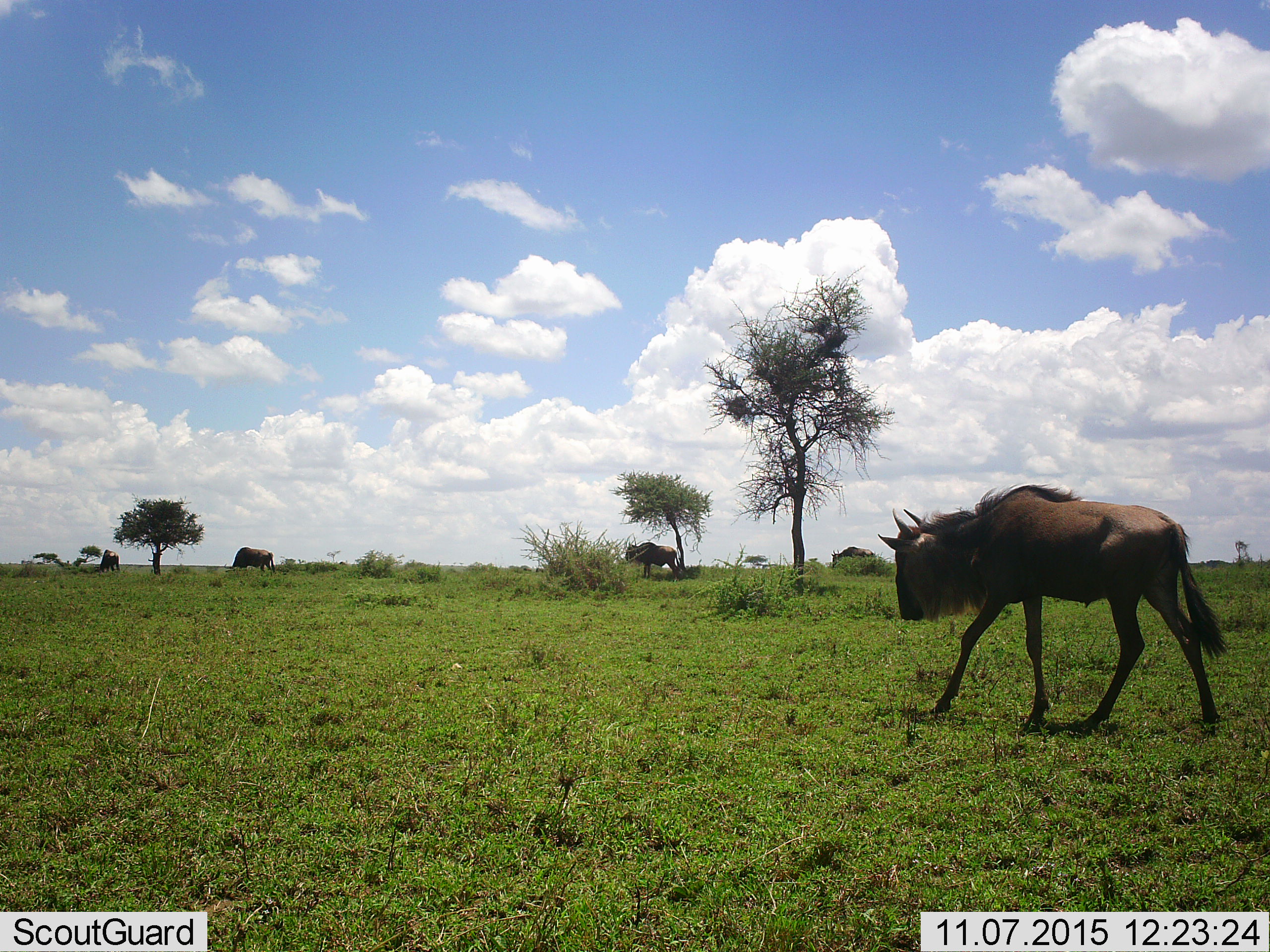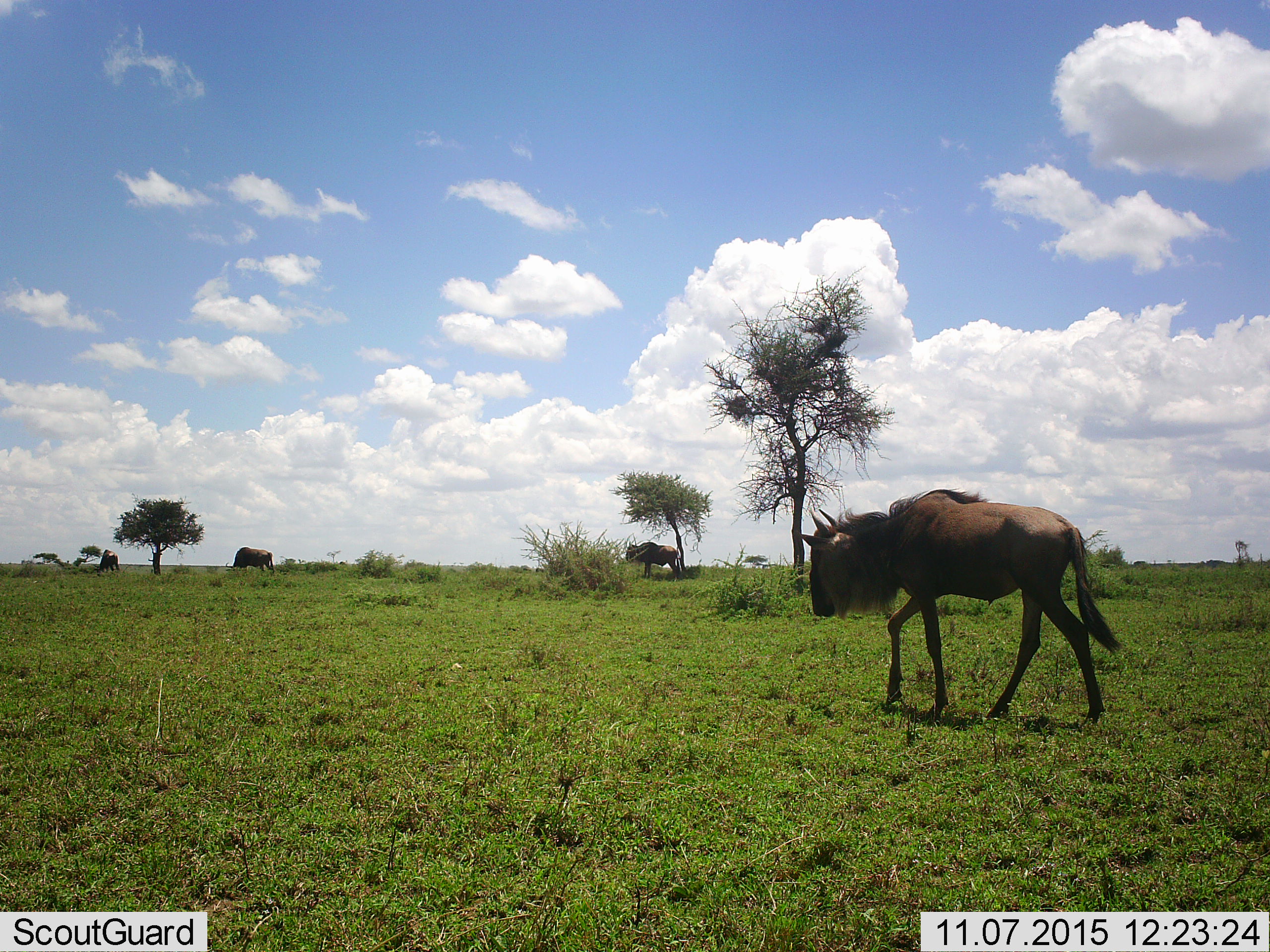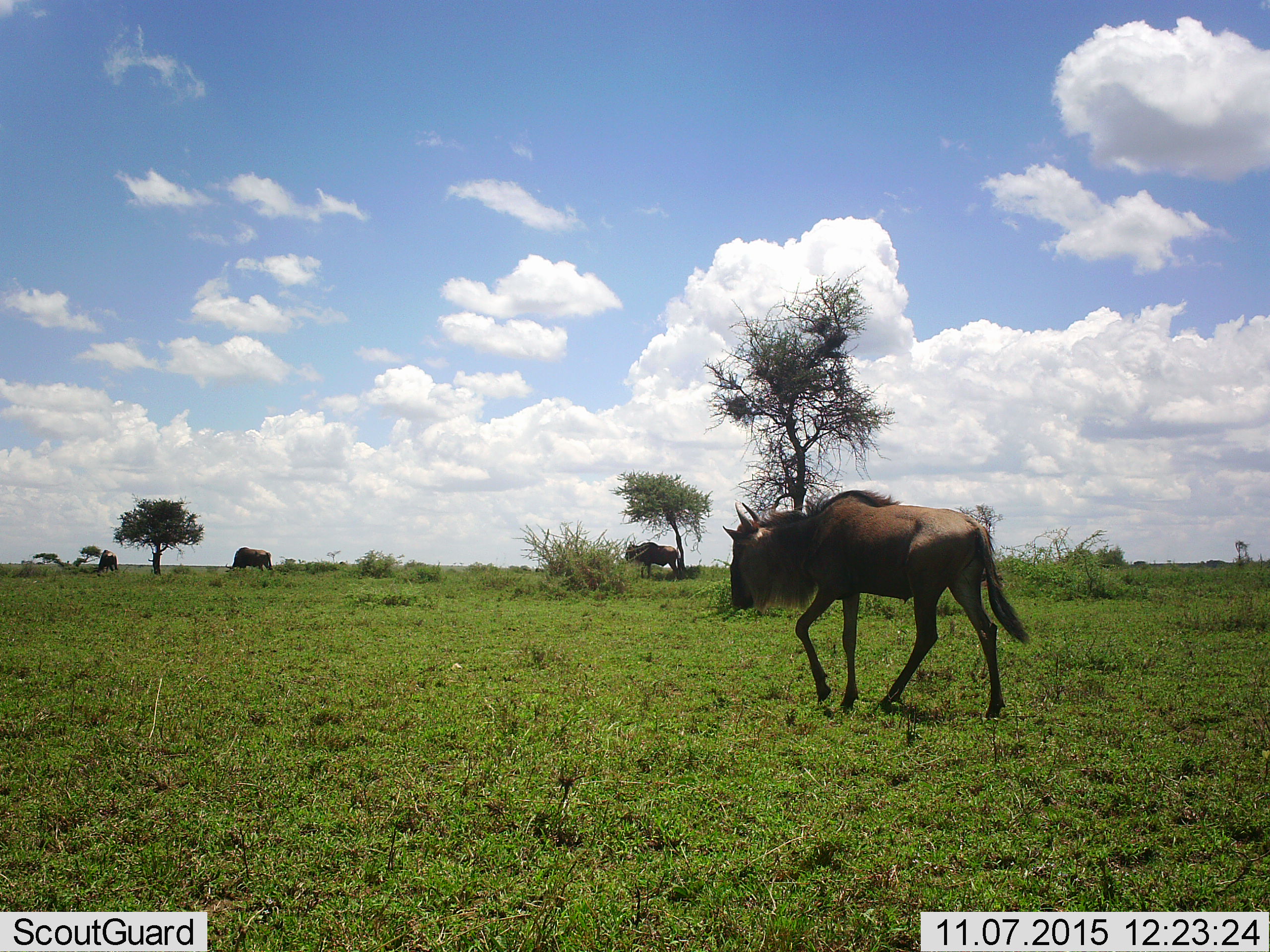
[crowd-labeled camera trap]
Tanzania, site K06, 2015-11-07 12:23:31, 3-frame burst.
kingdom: Animalia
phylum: Chordata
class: Mammalia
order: Artiodactyla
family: Bovidae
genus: Connochaetes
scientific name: Connochaetes taurinus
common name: blue wildebeest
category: wildebeest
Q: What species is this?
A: Wildebeest (blue wildebeest) (Connochaetes taurinus).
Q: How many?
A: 4.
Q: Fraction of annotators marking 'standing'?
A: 44%.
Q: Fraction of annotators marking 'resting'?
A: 0%.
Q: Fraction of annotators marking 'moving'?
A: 100%.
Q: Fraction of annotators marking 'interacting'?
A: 0%.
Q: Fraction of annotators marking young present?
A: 0%.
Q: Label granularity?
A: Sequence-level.